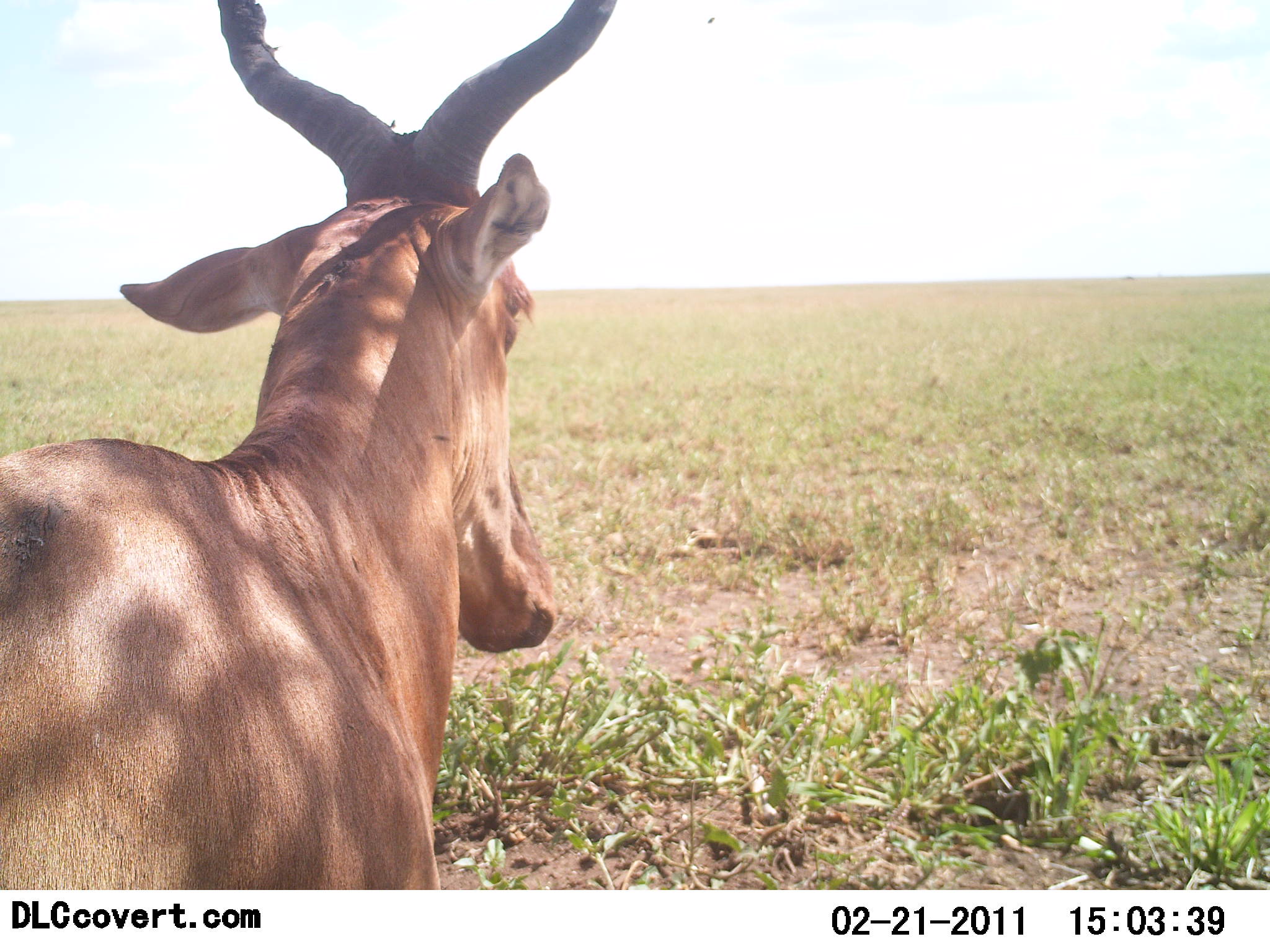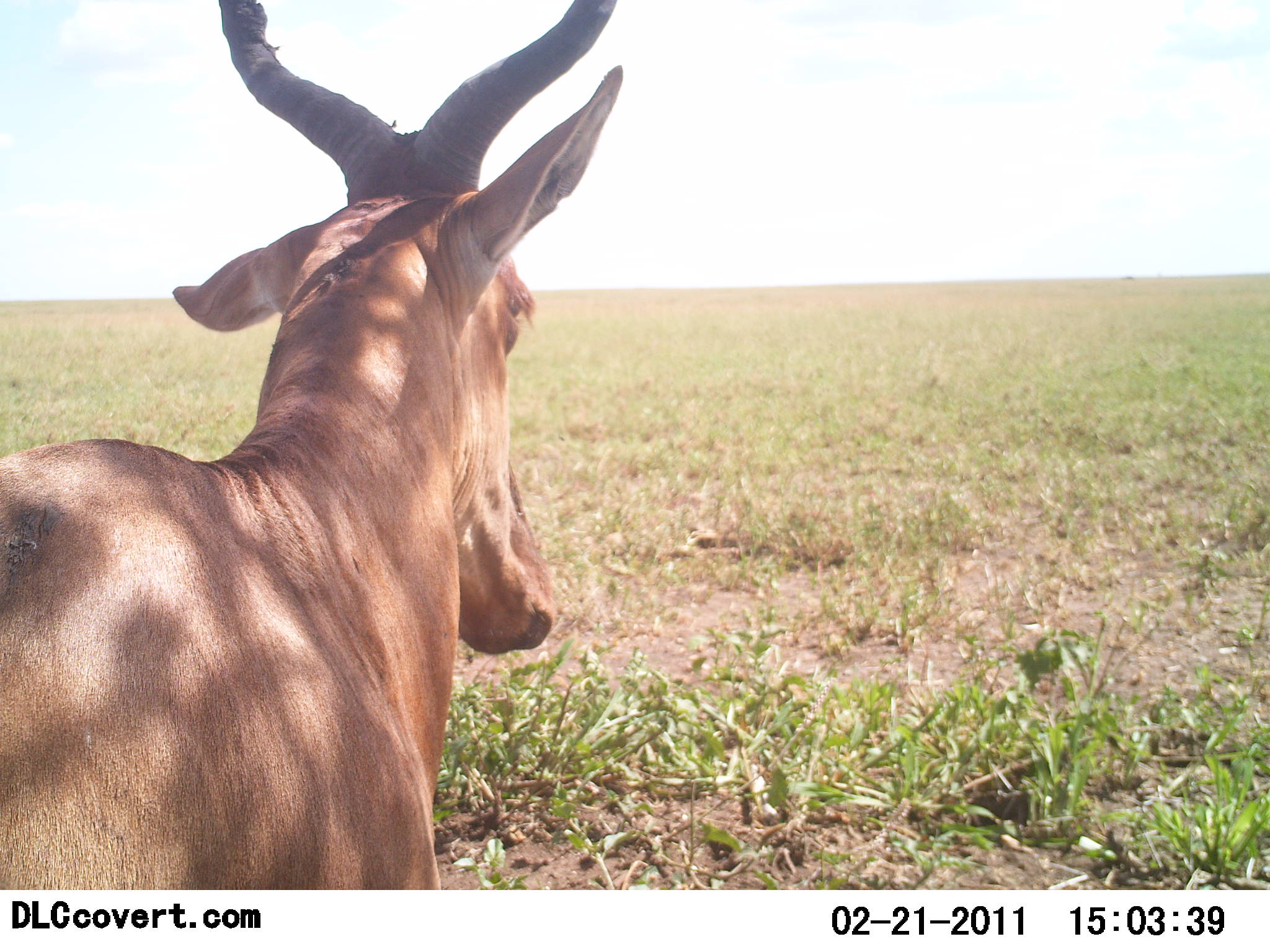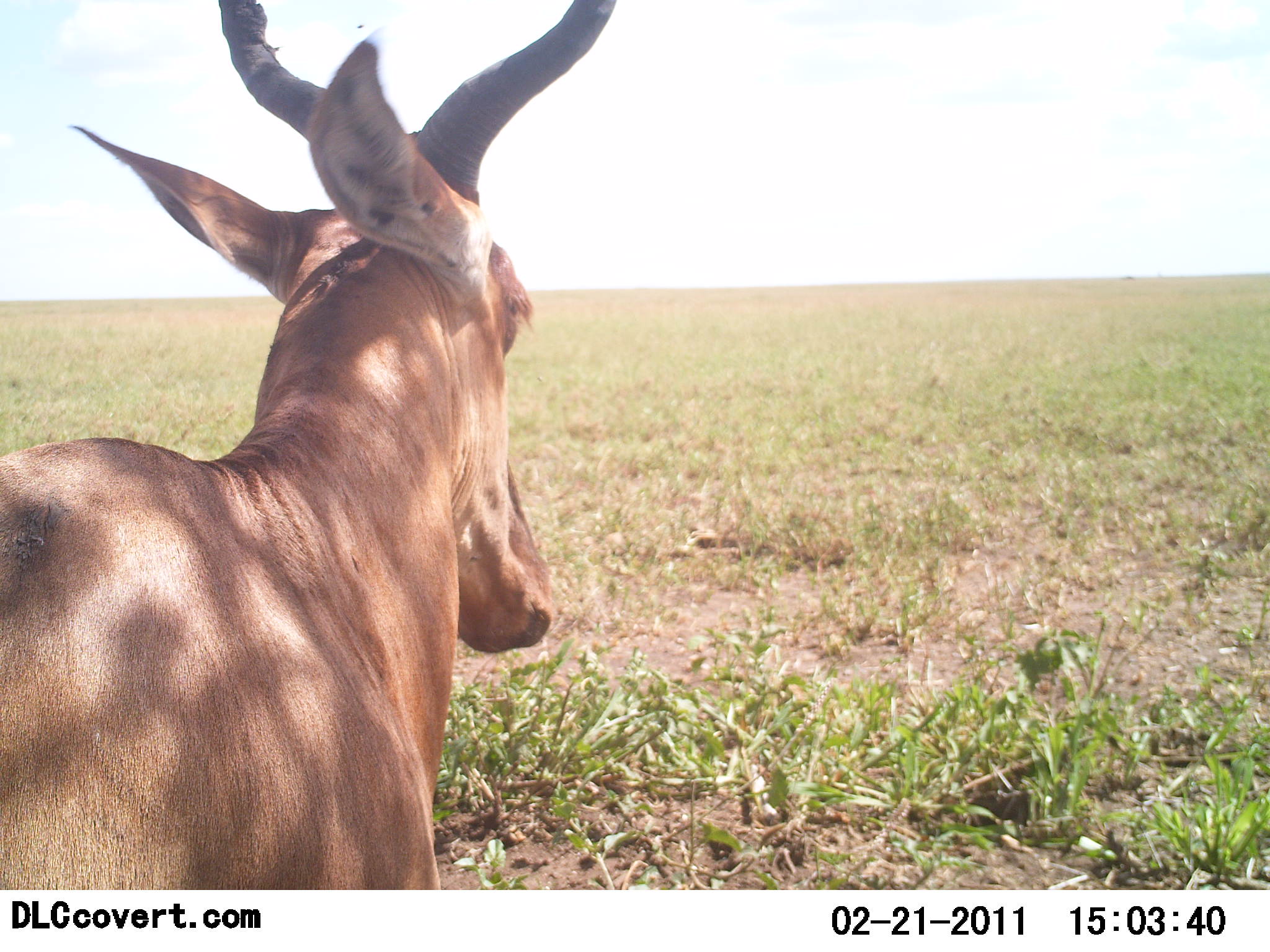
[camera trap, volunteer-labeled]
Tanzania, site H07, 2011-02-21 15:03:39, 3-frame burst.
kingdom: Animalia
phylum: Chordata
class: Mammalia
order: Artiodactyla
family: Bovidae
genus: Alcelaphus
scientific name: Alcelaphus buselaphus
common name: hartebeest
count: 1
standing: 92%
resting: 8%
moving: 0%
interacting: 0%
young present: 0%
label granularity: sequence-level